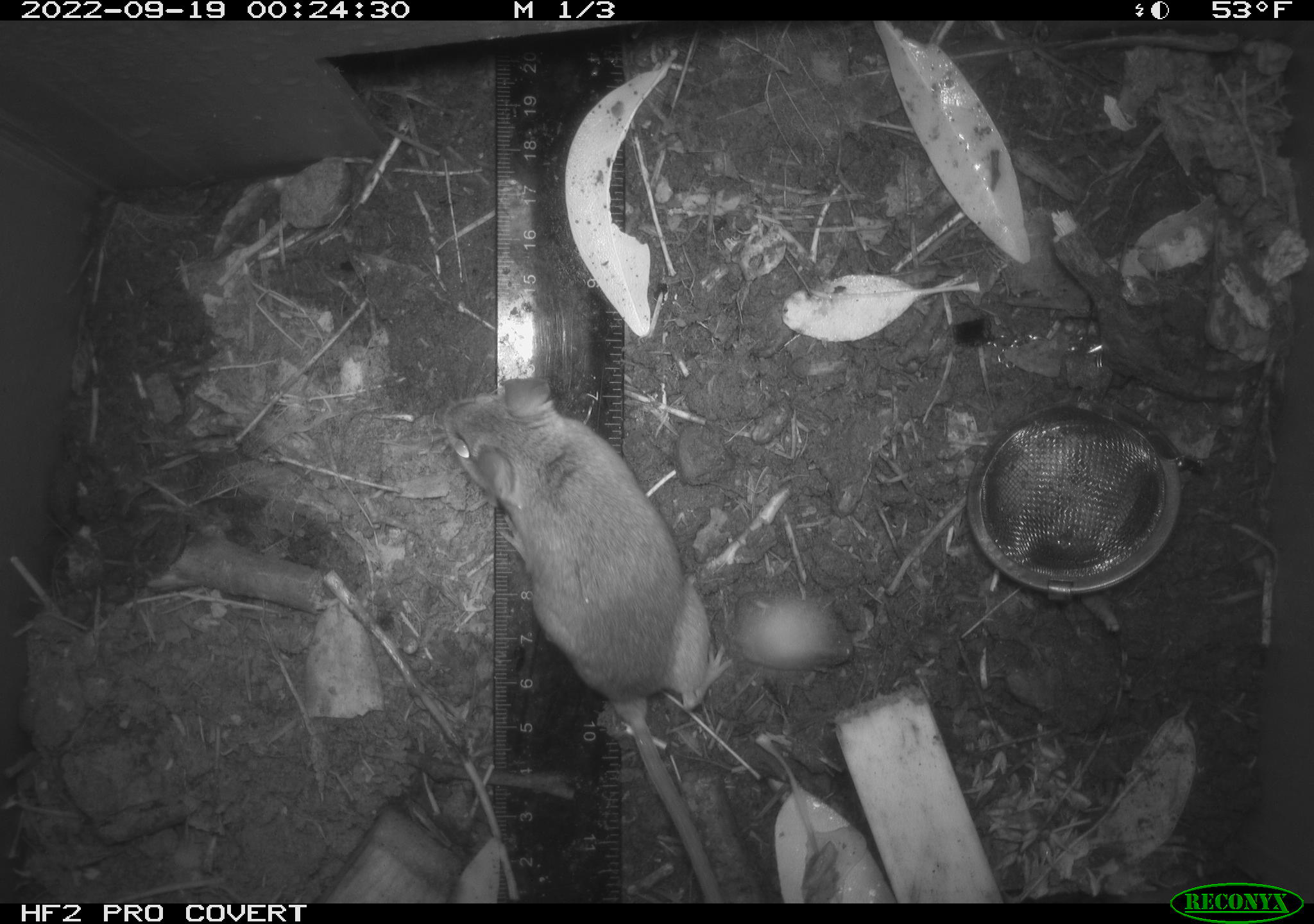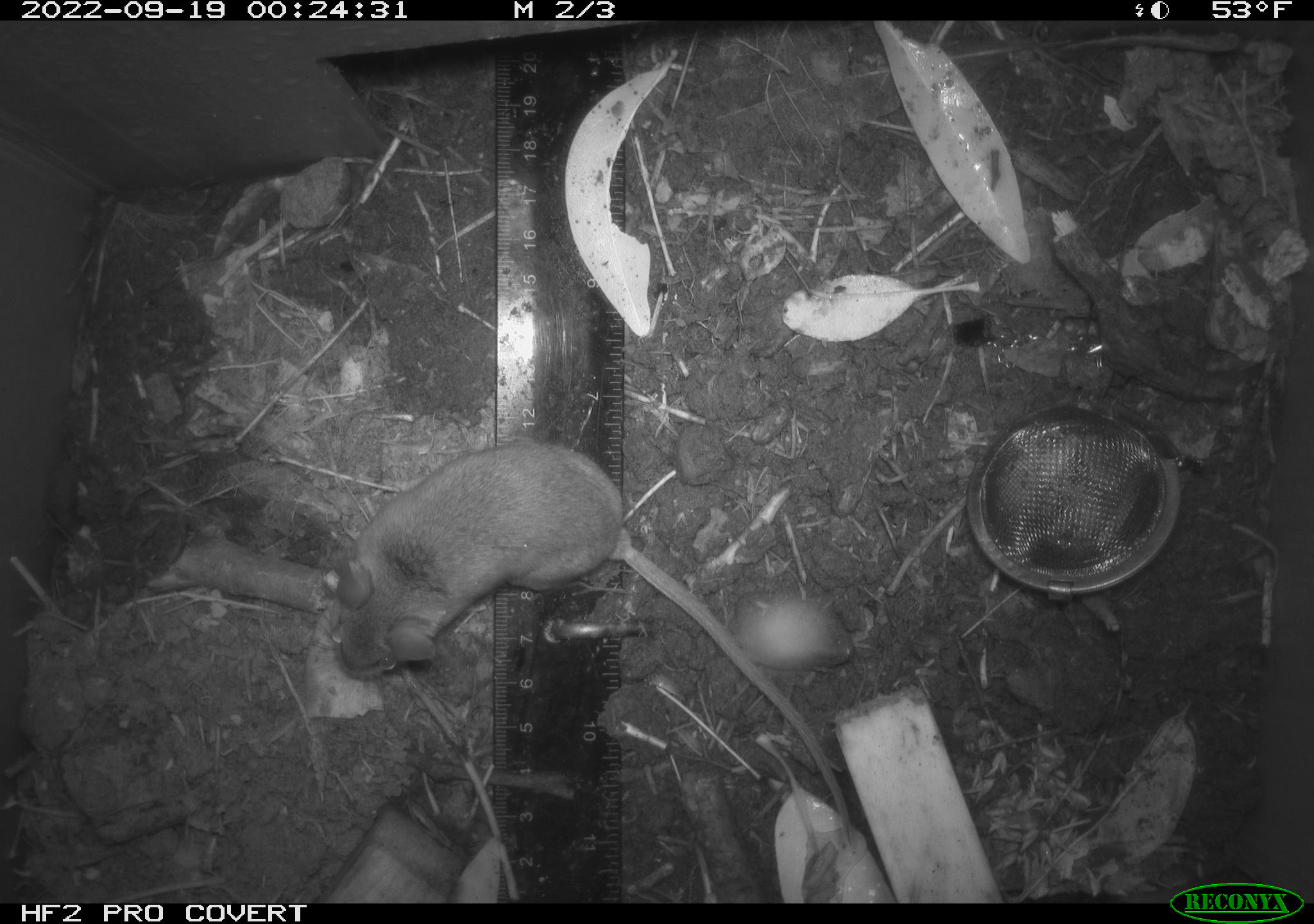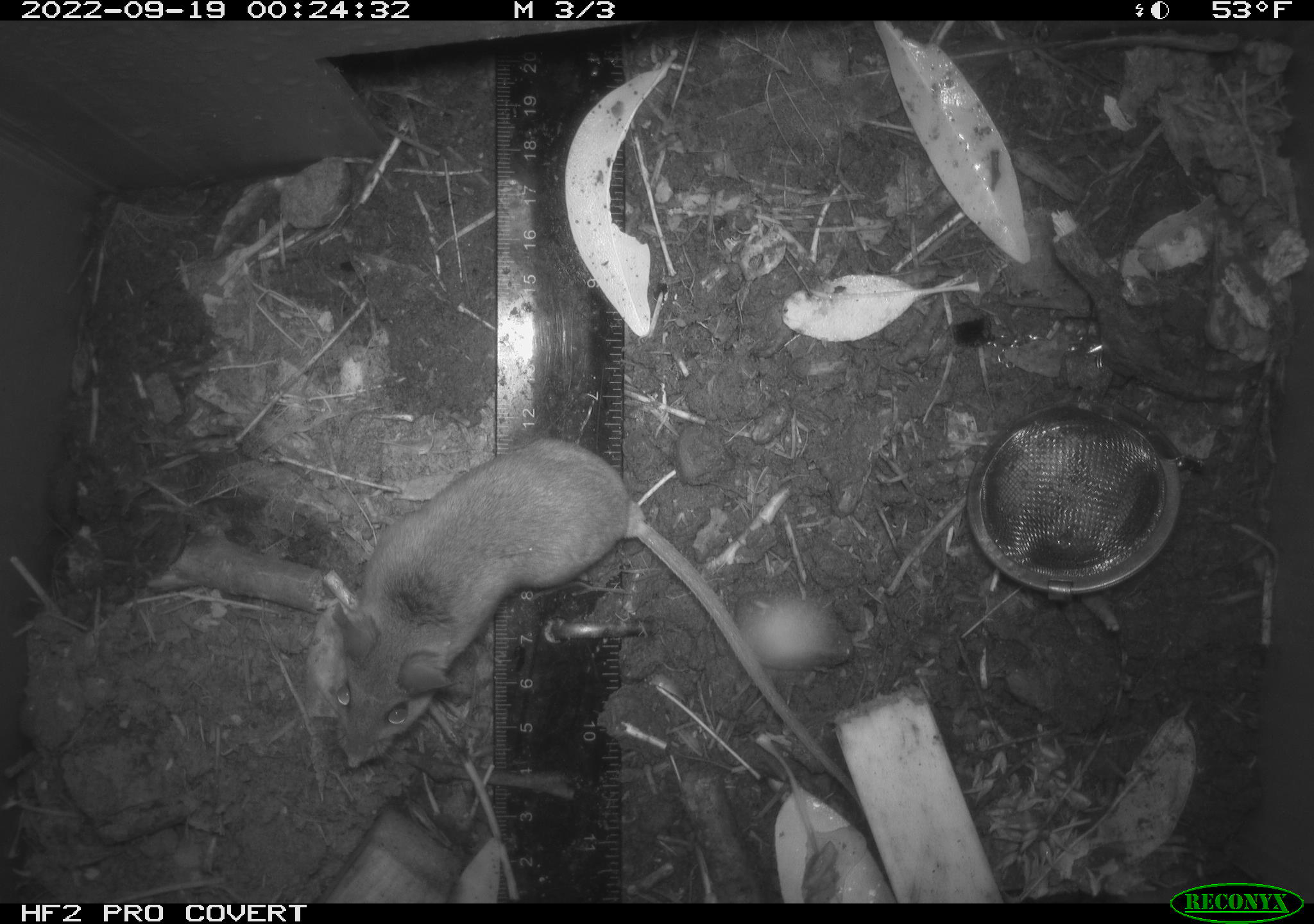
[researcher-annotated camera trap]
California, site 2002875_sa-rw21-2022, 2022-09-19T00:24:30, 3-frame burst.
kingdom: Animalia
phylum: Chordata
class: Mammalia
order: Rodentia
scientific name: Rodentia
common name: mouse species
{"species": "mouse species (Rodentia)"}